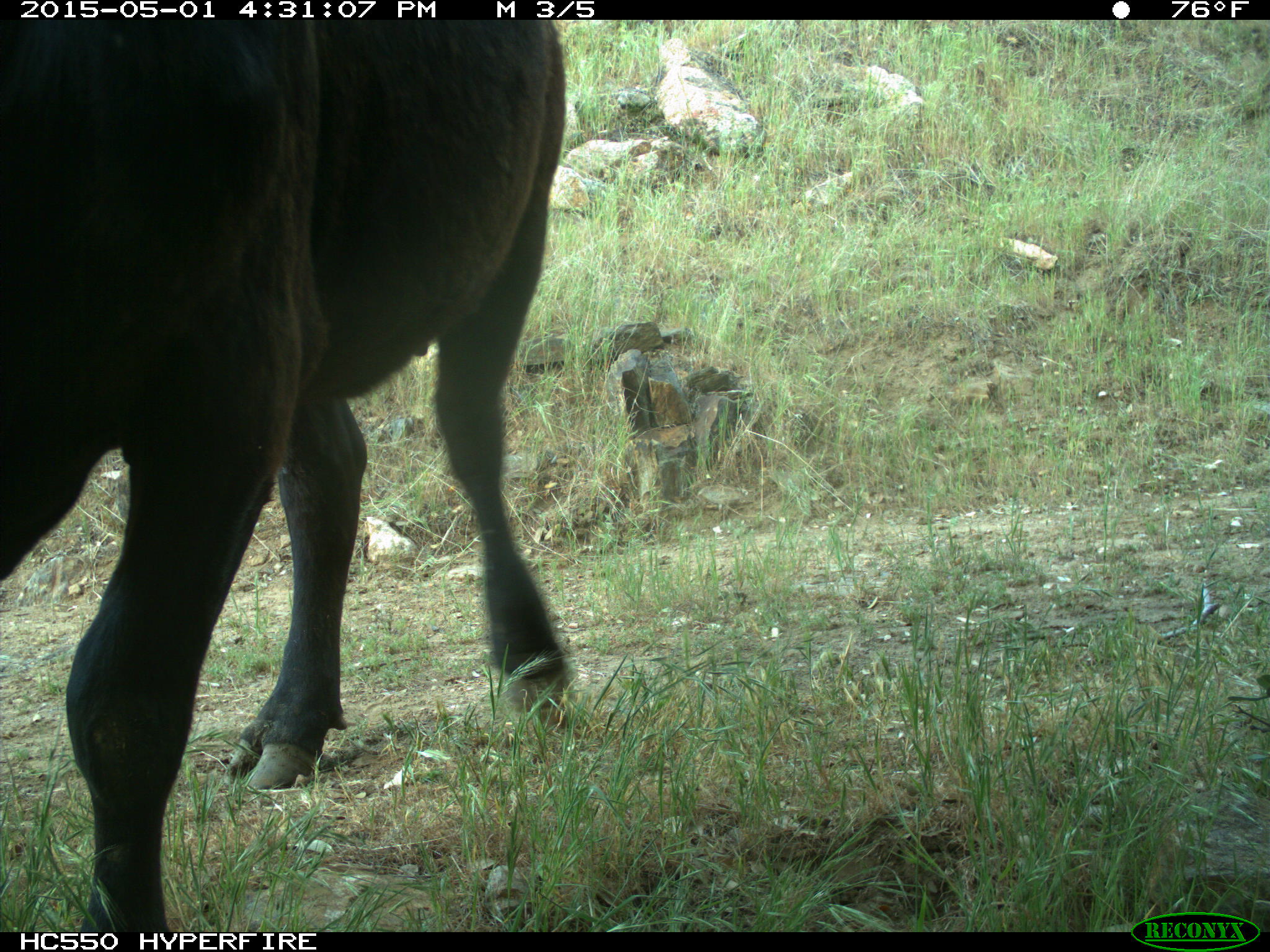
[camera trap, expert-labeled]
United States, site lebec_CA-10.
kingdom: Animalia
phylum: Chordata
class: Mammalia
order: Artiodactyla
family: Bovidae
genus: Bos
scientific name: Bos taurus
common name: domestic cow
Bos taurus (domestic cow).